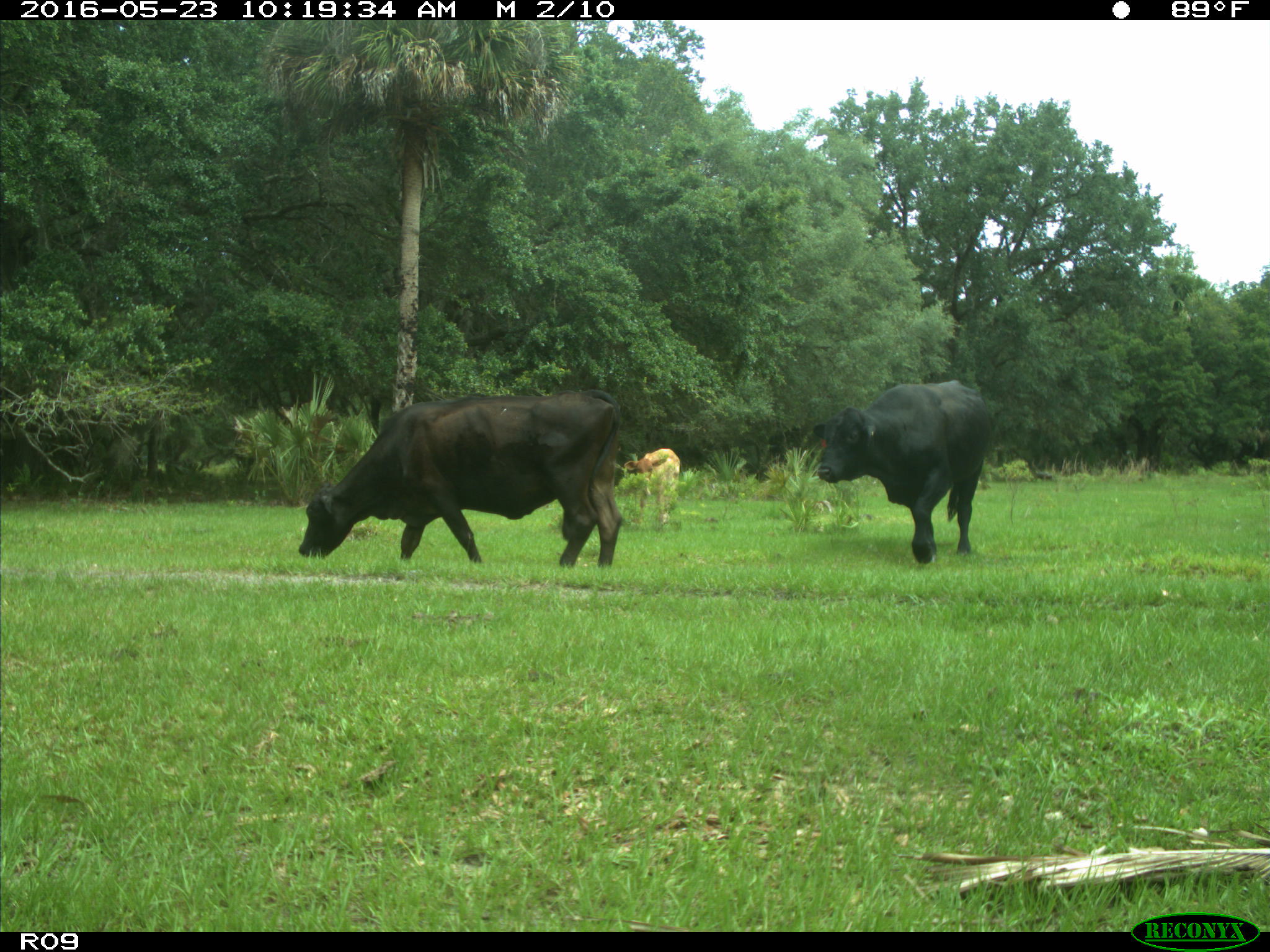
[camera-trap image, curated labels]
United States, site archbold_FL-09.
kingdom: Animalia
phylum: Chordata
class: Mammalia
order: Artiodactyla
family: Bovidae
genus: Bos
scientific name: Bos taurus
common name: domestic cow